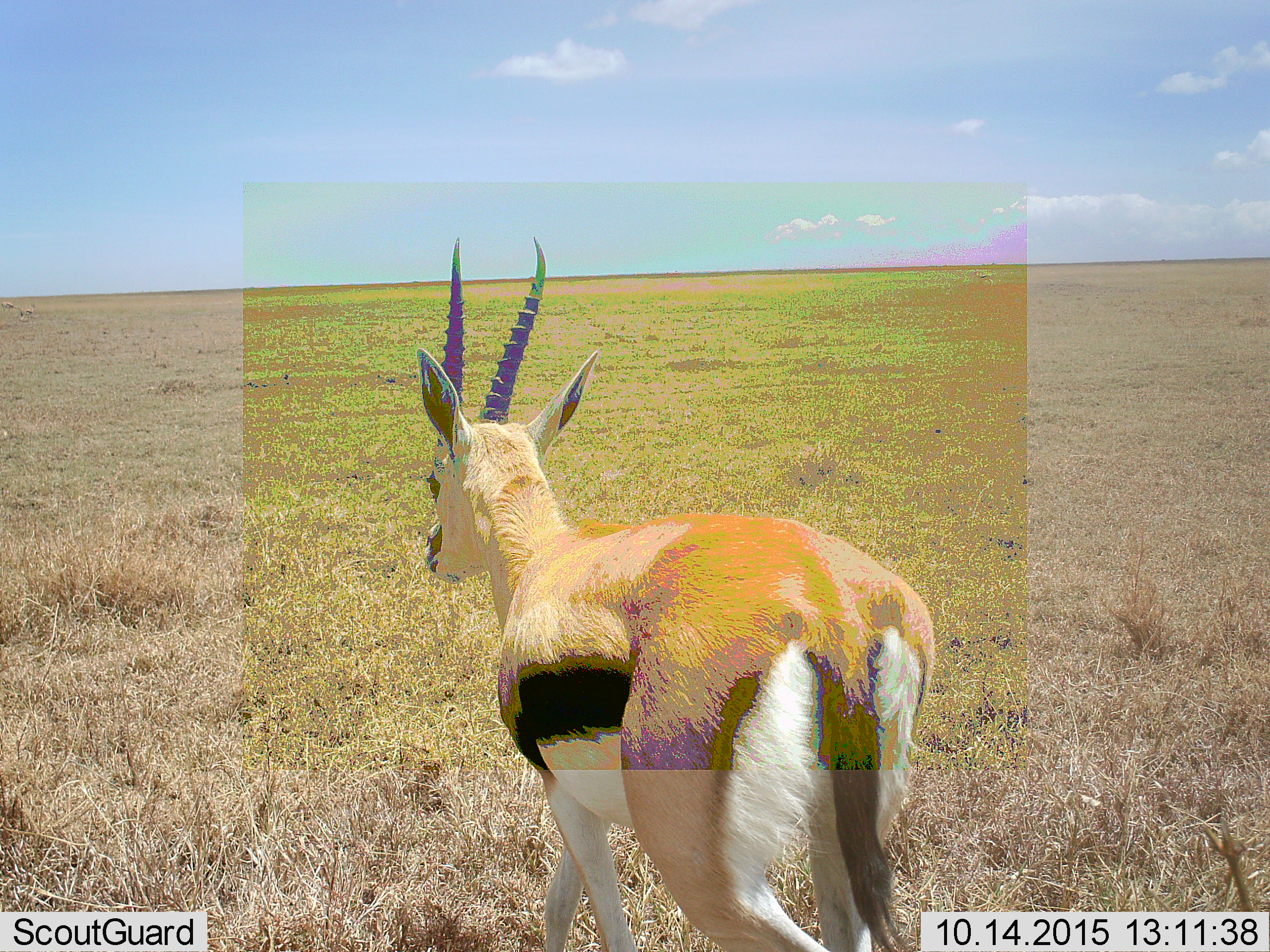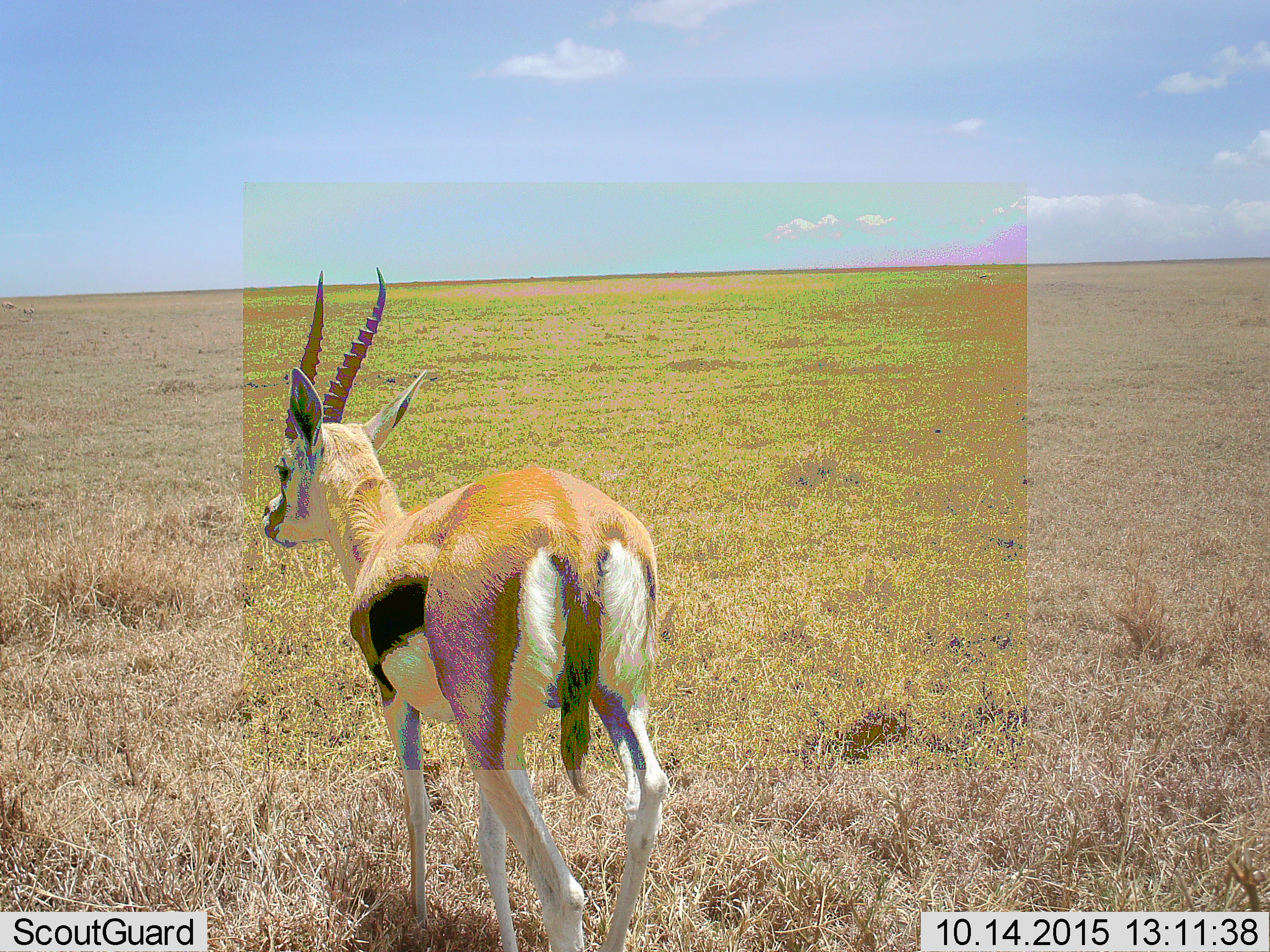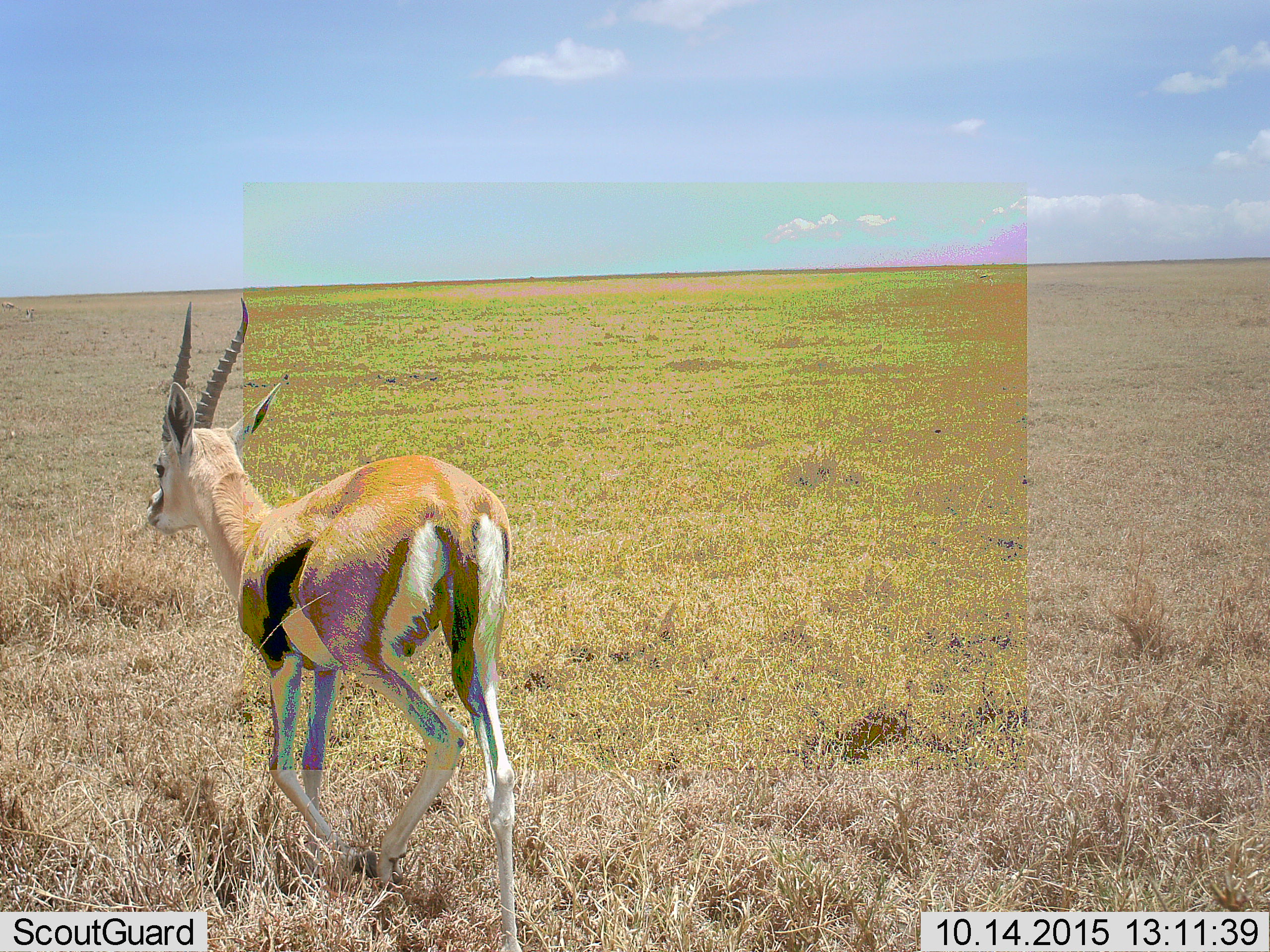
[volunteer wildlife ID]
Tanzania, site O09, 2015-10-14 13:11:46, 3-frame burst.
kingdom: Animalia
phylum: Chordata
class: Mammalia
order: Artiodactyla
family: Bovidae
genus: Eudorcas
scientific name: Eudorcas thomsonii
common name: thomson's gazelle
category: gazellethomsons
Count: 1.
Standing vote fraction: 0%.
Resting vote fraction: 0%.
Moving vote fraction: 100%.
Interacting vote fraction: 0%.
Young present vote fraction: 0%.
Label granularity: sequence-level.